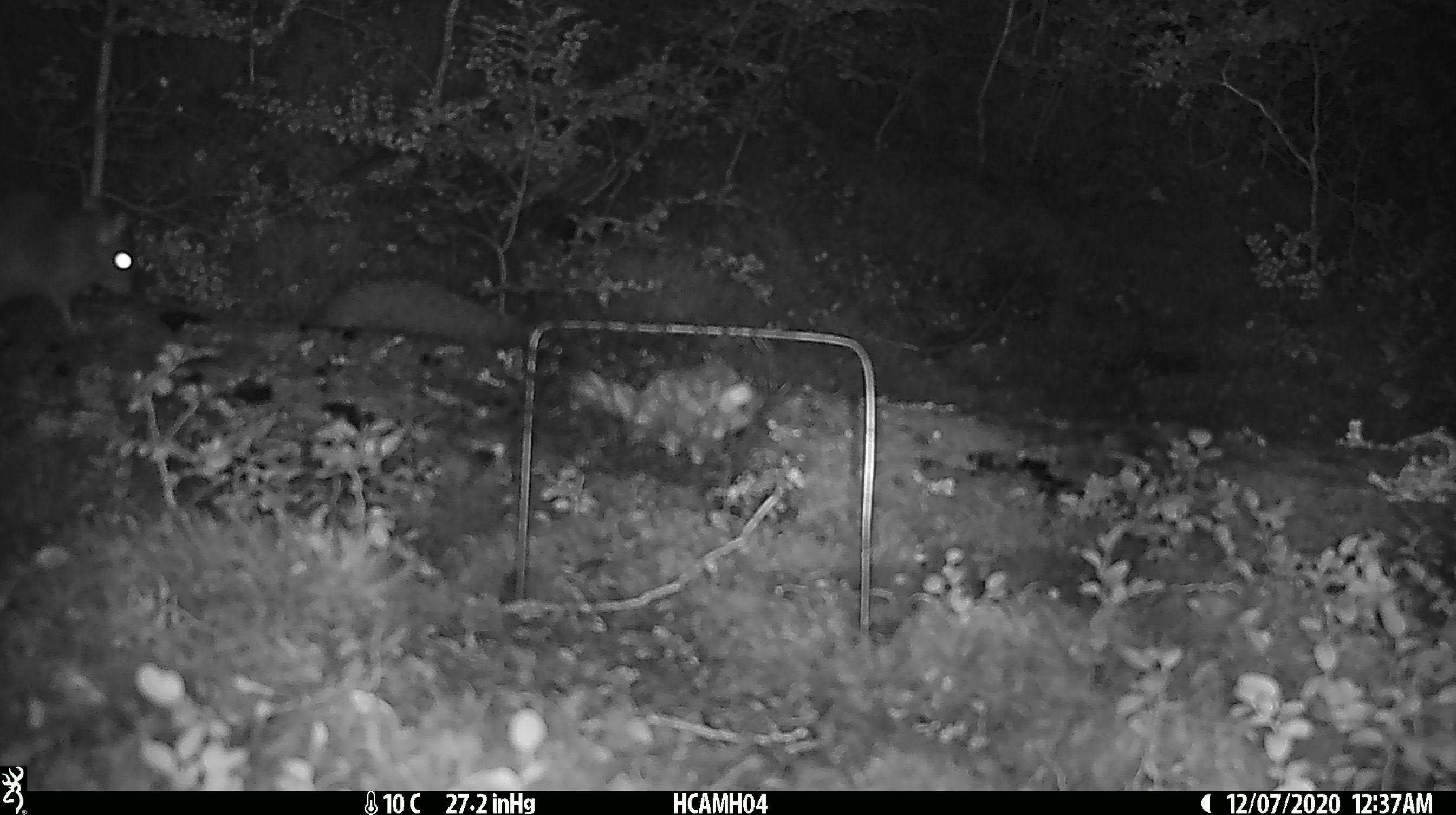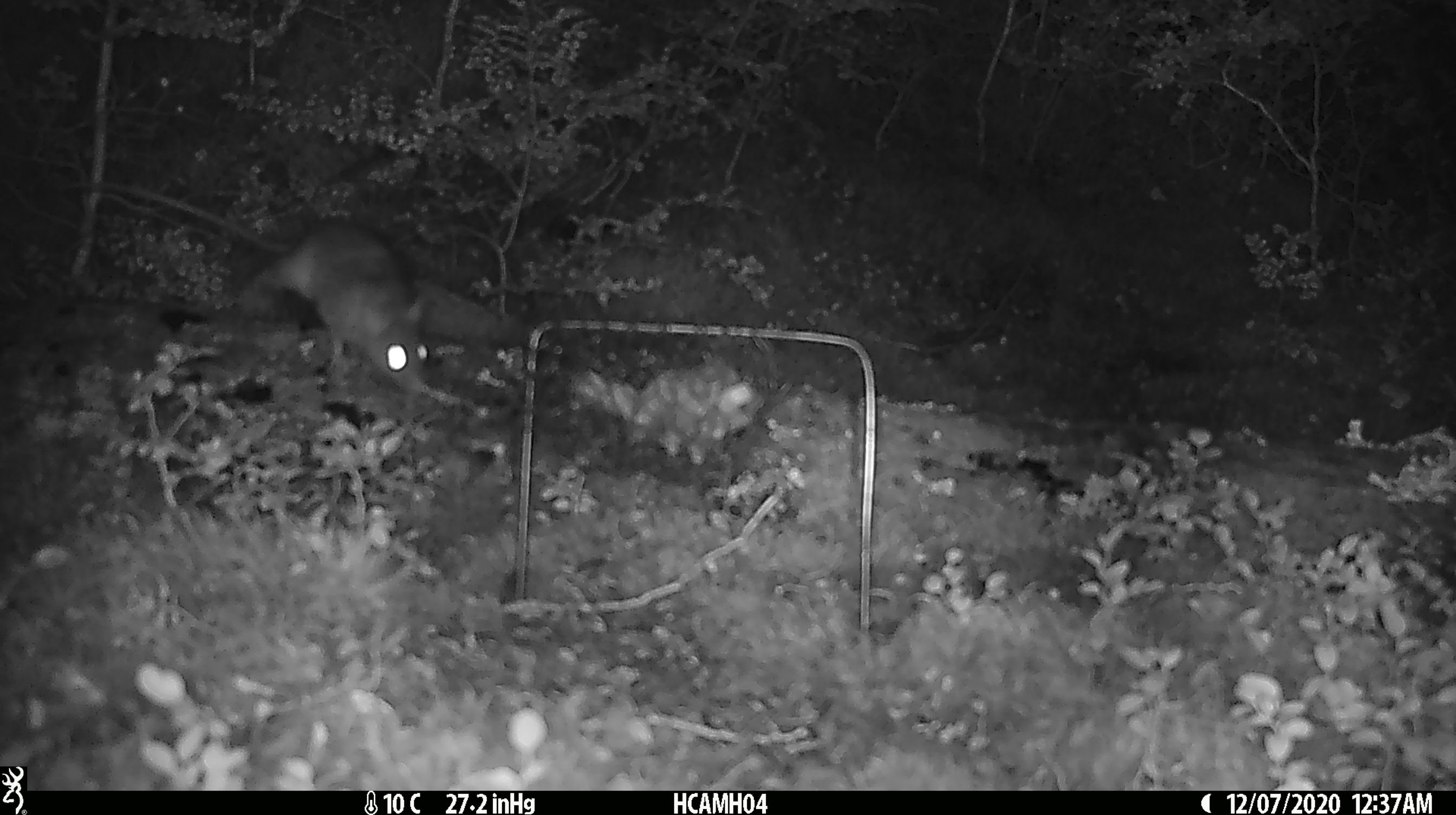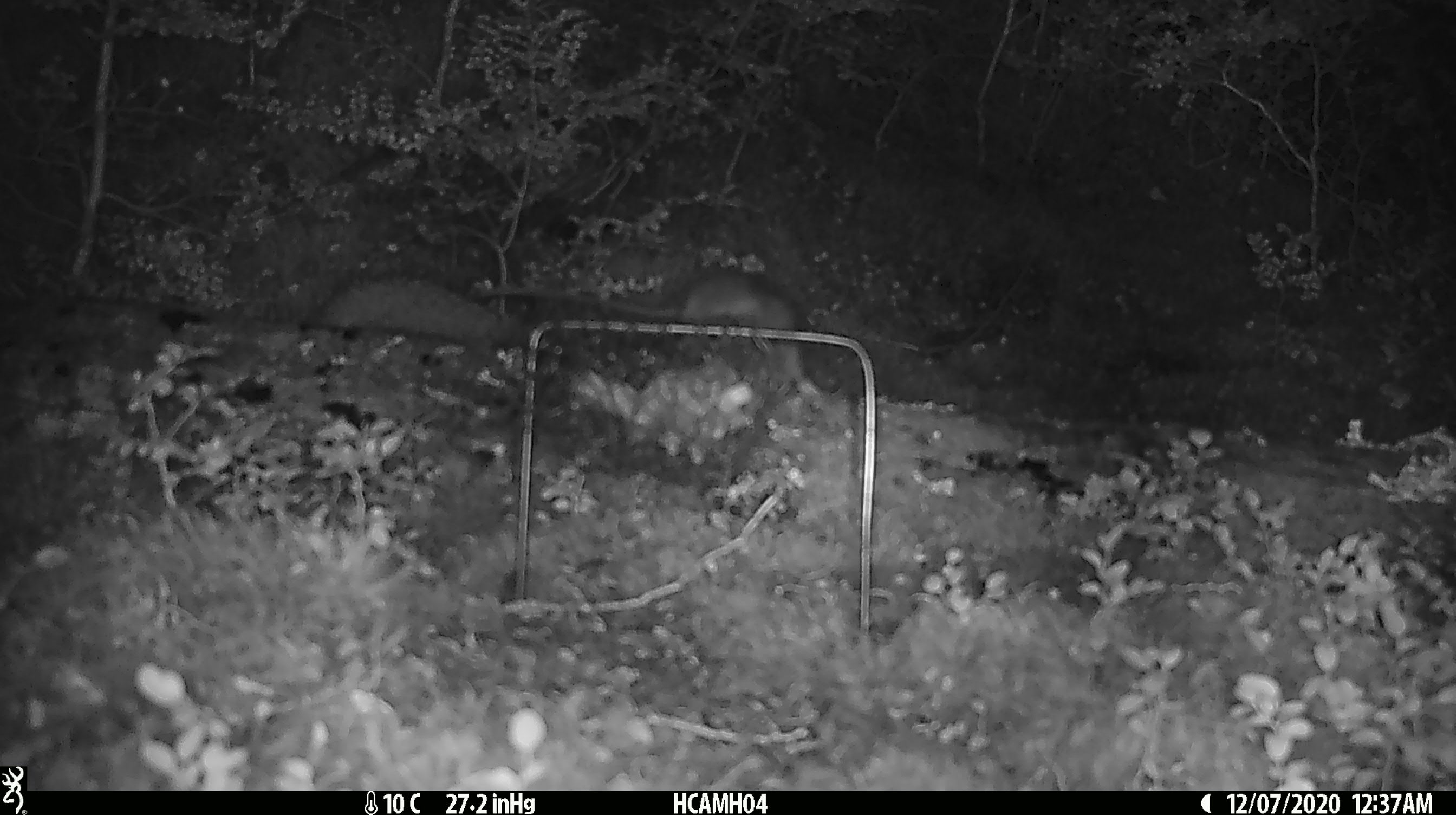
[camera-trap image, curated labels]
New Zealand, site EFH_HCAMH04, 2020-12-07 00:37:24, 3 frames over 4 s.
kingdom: Animalia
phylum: Chordata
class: Mammalia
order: Rodentia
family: Muridae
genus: Rattus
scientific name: Rattus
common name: rat